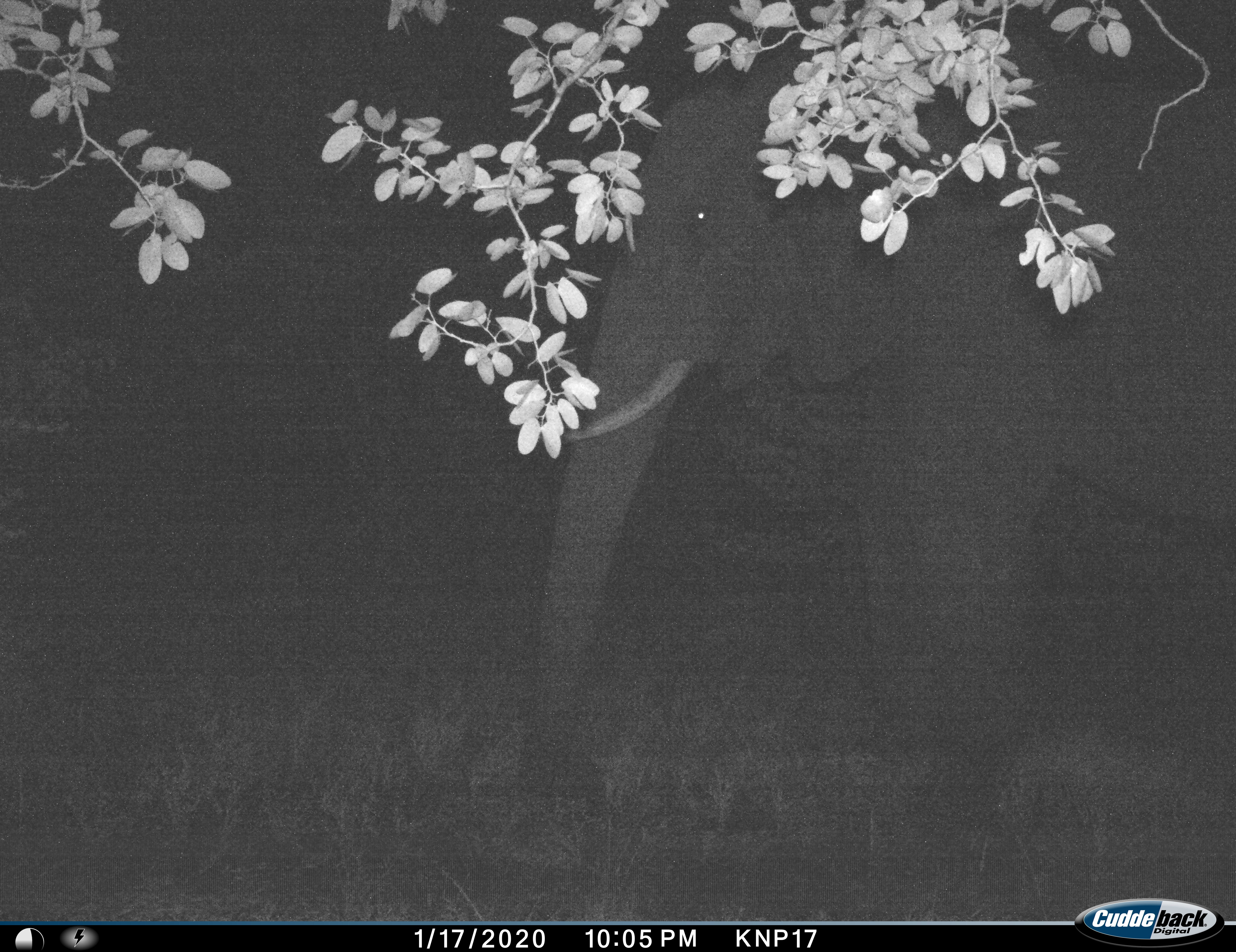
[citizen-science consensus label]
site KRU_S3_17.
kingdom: Animalia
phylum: Chordata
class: Mammalia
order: Proboscidea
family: Elephantidae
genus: Loxodonta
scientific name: Loxodonta africana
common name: african bush elephant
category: elephant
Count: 1.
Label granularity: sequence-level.